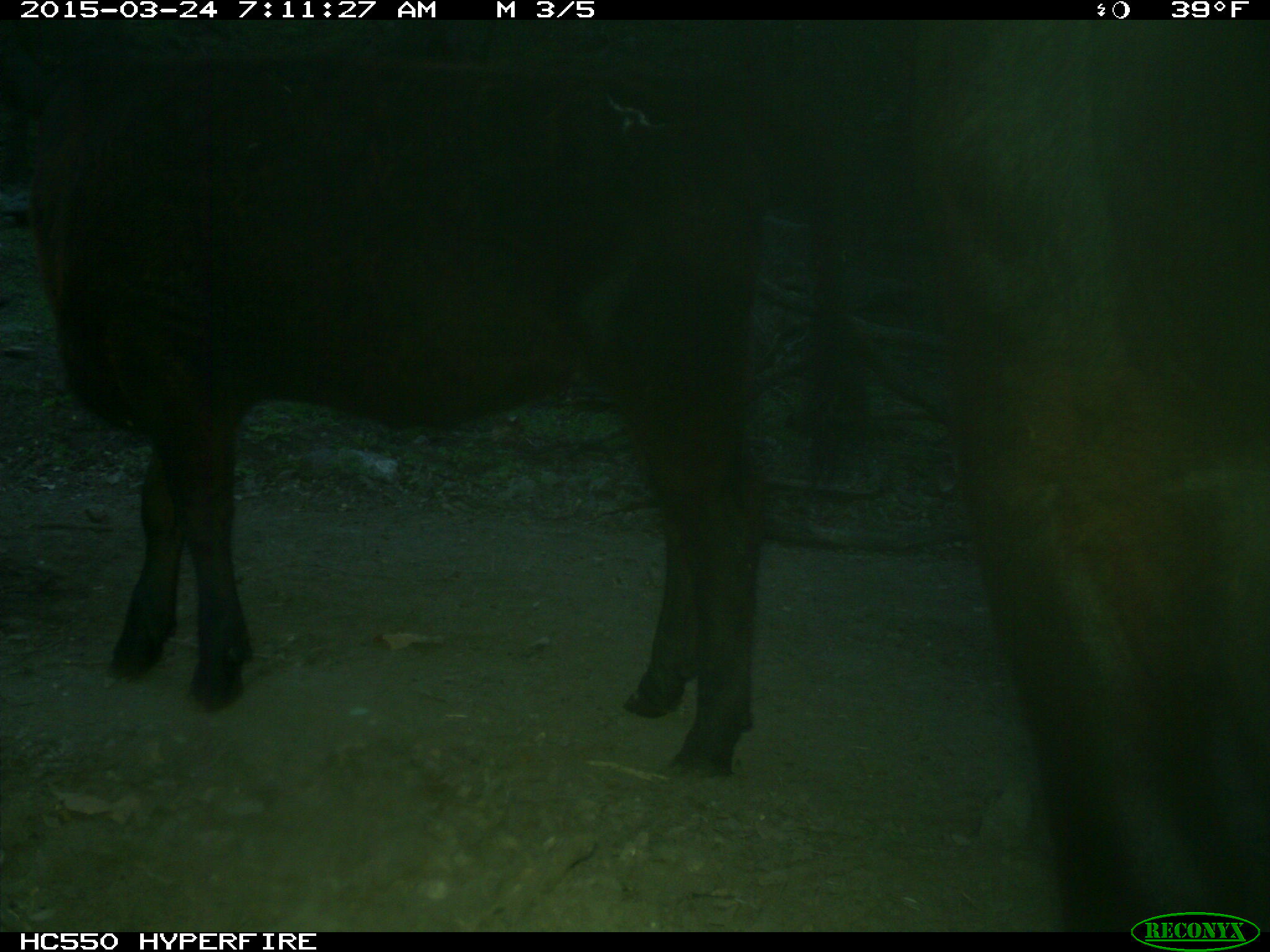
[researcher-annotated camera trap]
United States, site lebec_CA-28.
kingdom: Animalia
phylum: Chordata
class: Mammalia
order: Artiodactyla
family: Bovidae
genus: Bos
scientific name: Bos taurus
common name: domestic cow